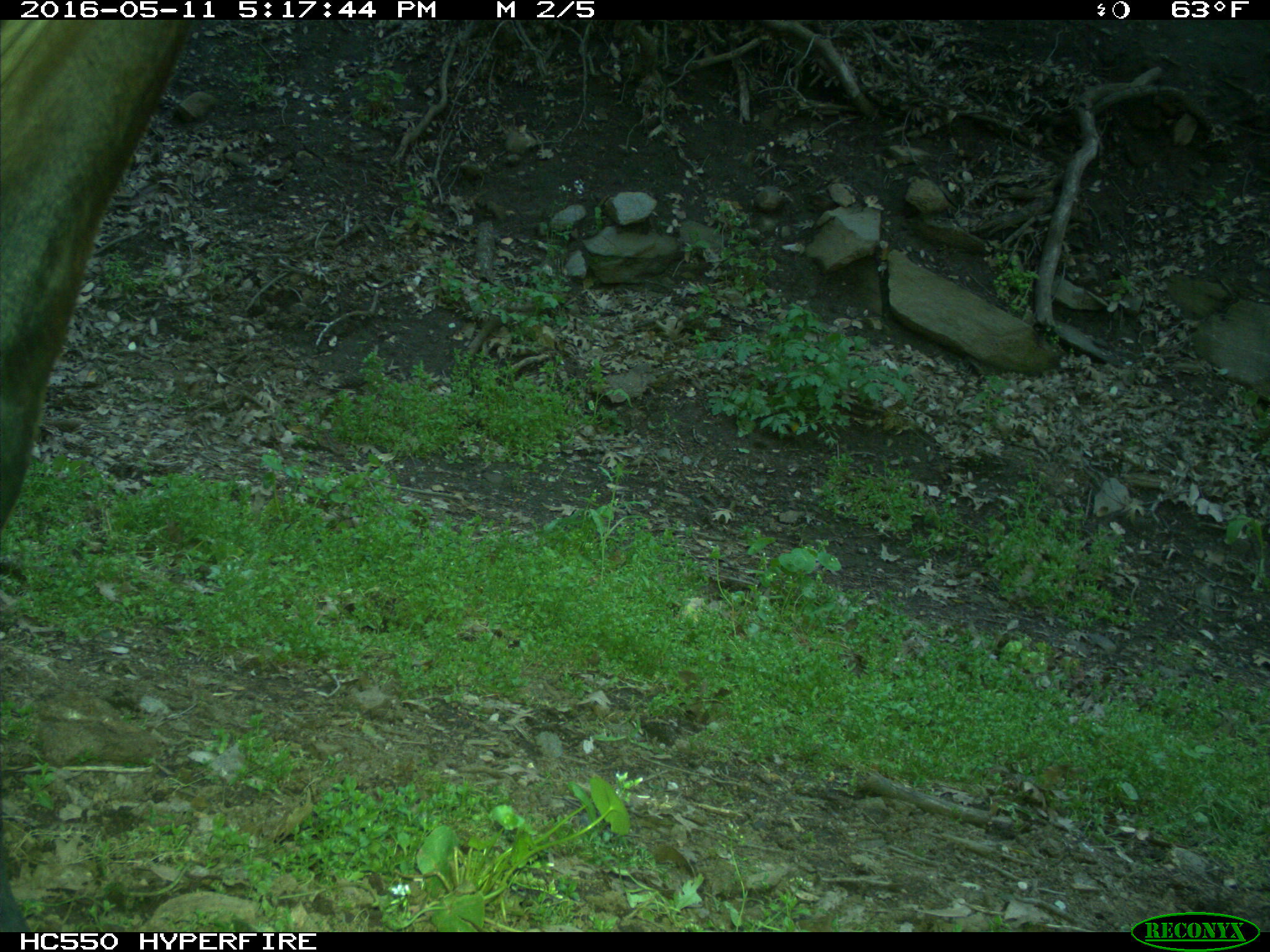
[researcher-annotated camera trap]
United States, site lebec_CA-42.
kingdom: Animalia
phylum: Chordata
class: Mammalia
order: Artiodactyla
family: Bovidae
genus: Bos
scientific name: Bos taurus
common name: domestic cow